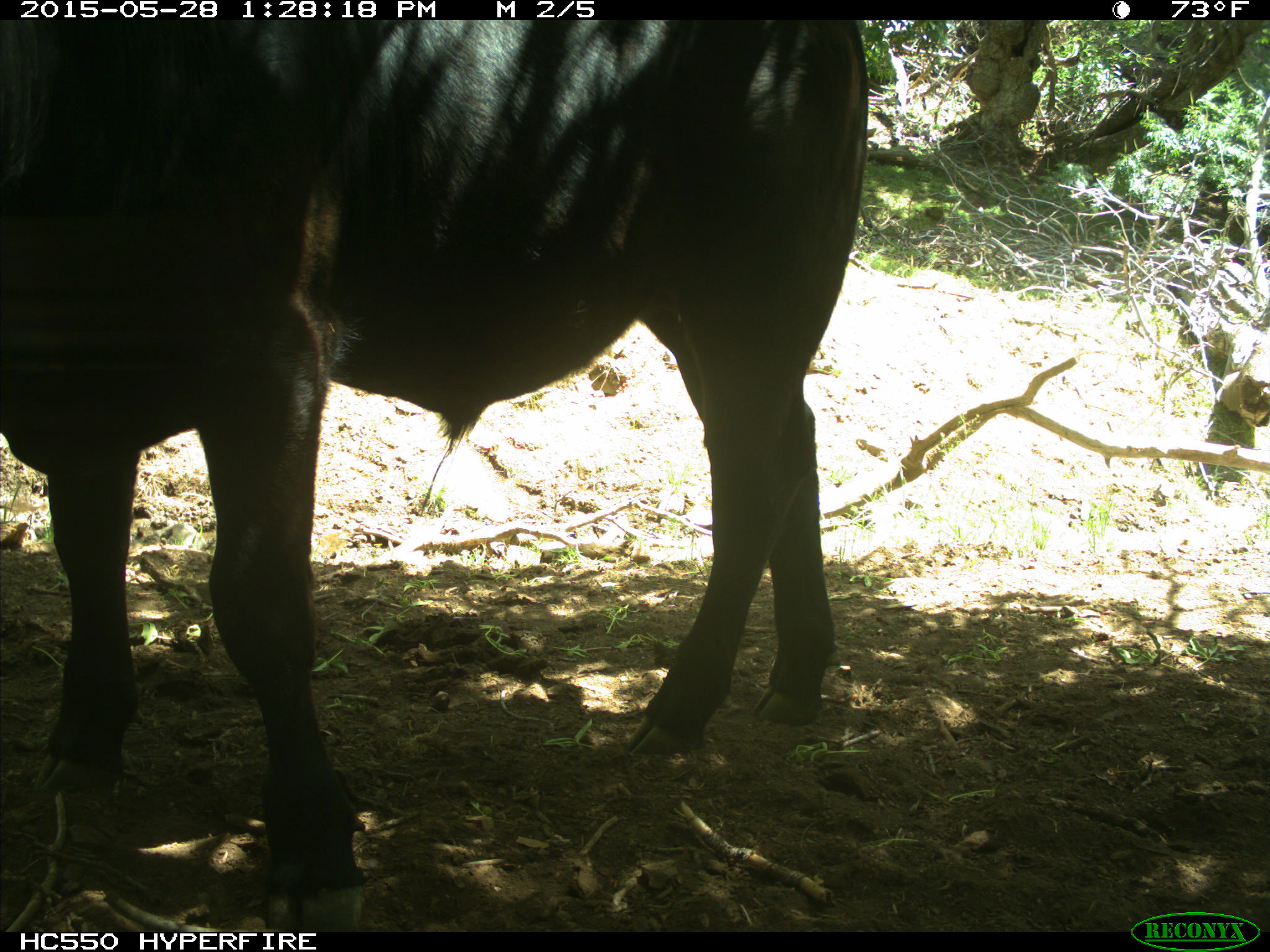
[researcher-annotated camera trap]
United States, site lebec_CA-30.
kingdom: Animalia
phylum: Chordata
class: Mammalia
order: Artiodactyla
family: Bovidae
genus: Bos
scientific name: Bos taurus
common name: domestic cow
Bos taurus (domestic cow).